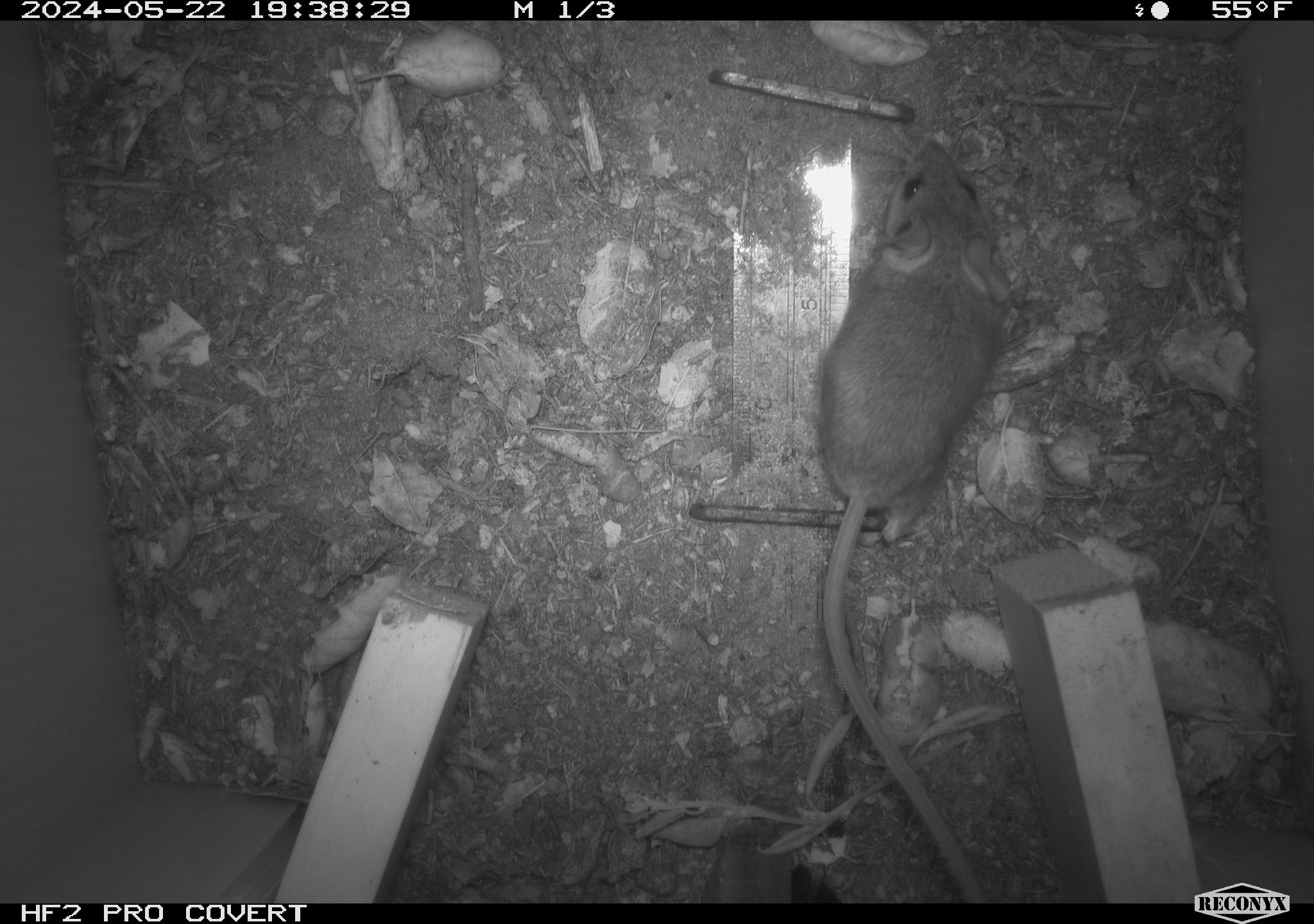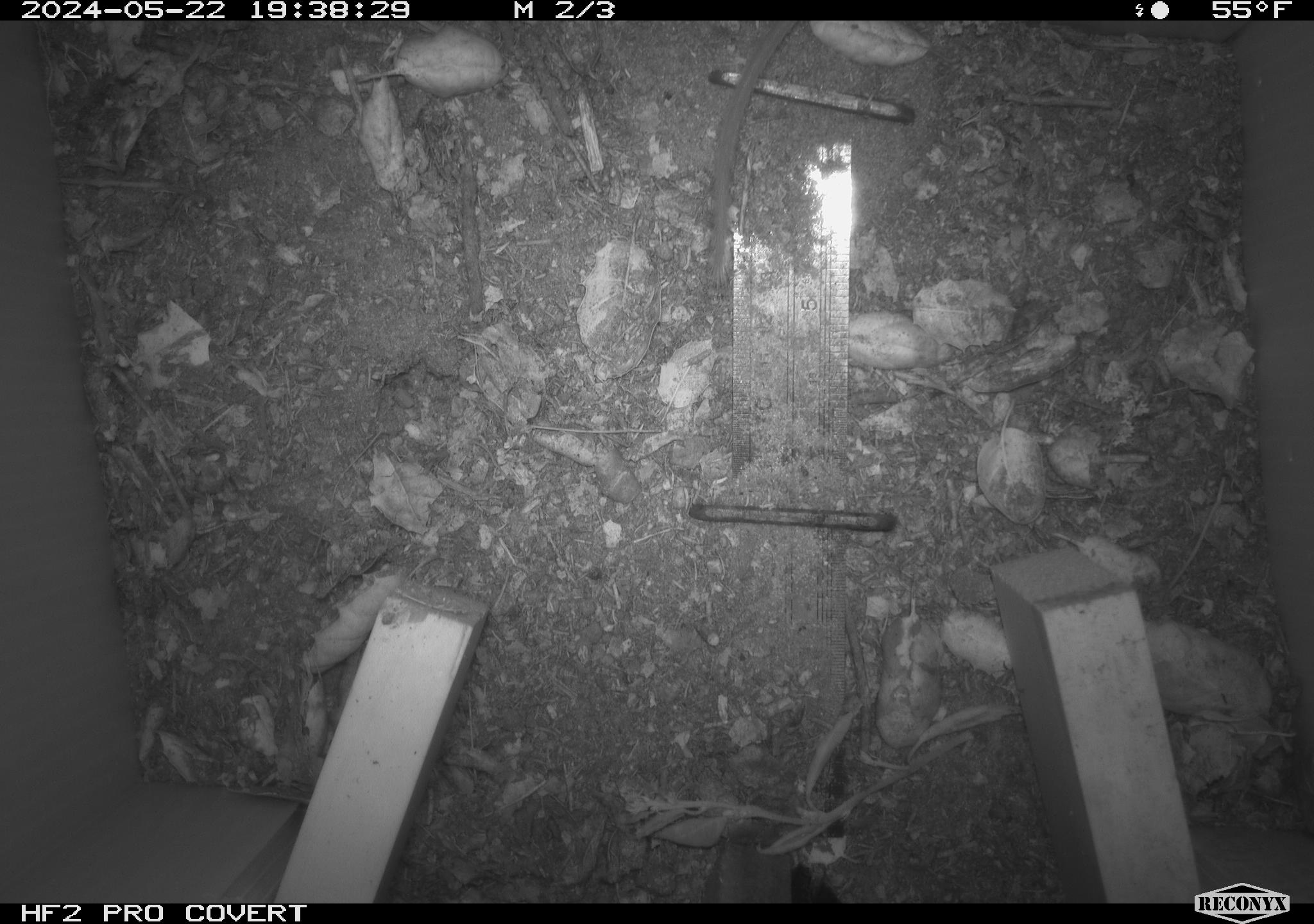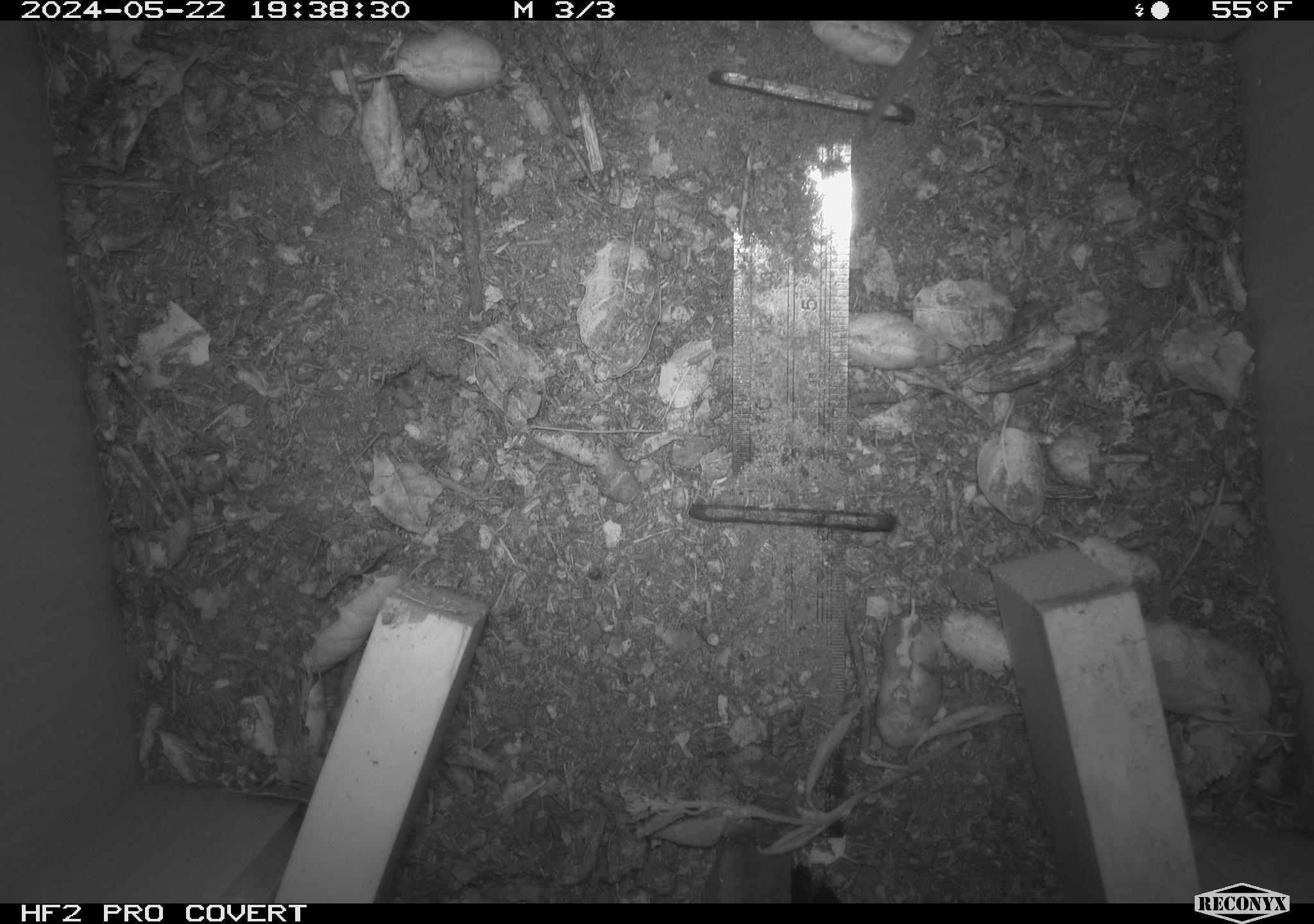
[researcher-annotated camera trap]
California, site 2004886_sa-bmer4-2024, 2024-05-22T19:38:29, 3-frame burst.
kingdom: Animalia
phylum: Chordata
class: Mammalia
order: Rodentia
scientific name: Rodentia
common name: mouse species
Mouse species (Rodentia).